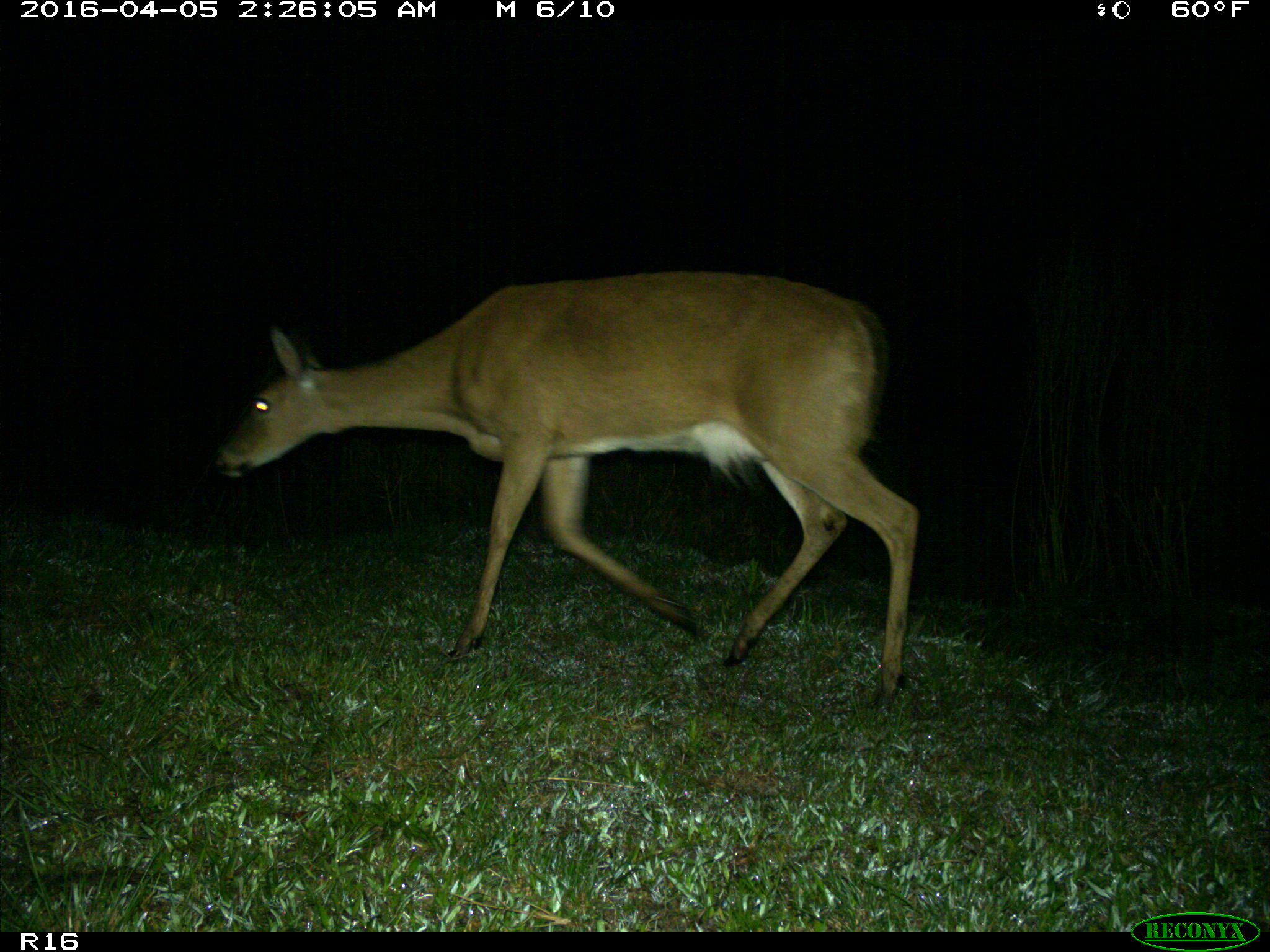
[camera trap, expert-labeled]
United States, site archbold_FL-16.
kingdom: Animalia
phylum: Chordata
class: Mammalia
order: Artiodactyla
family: Cervidae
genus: Odocoileus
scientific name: Odocoileus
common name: deer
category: unidentified deer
Unidentified deer (deer) (Odocoileus).